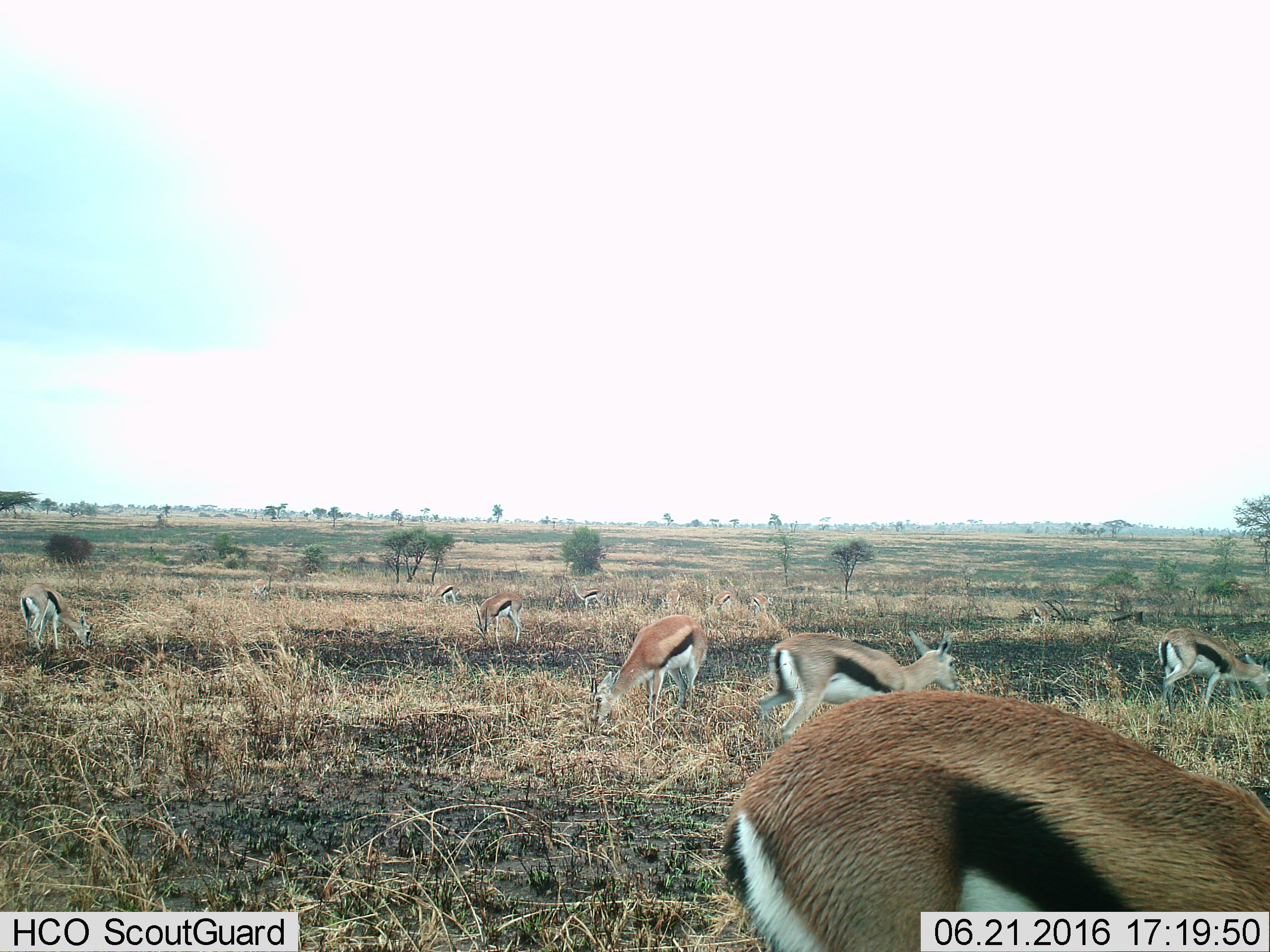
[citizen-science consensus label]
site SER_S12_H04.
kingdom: Animalia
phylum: Chordata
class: Mammalia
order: Artiodactyla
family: Bovidae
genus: Eudorcas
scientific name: Eudorcas thomsonii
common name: thomson's gazelle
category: gazellethomsons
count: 11-50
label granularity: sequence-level